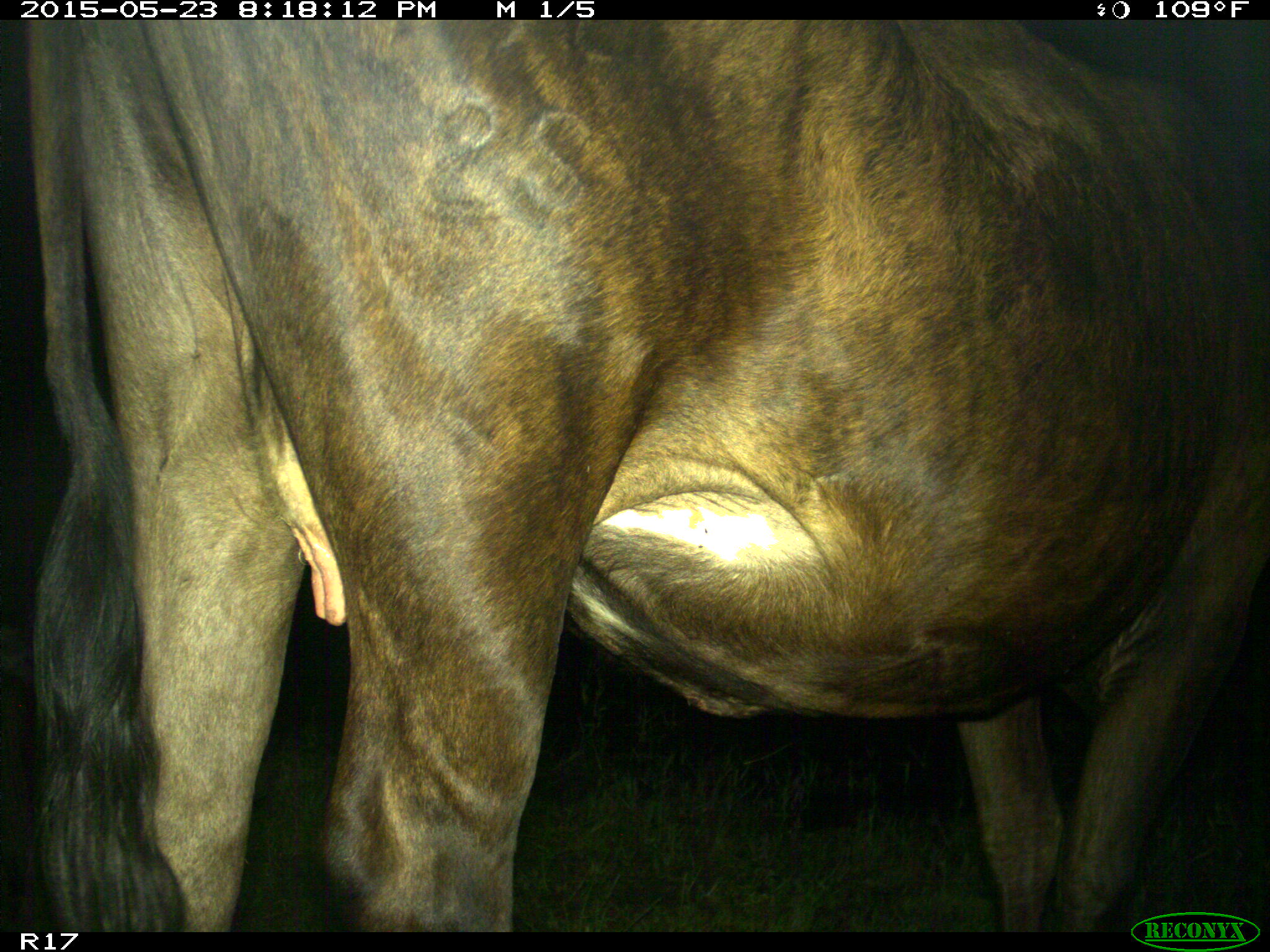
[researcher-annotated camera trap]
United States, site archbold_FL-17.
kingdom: Animalia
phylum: Chordata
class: Mammalia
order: Artiodactyla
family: Bovidae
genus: Bos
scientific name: Bos taurus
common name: domestic cow